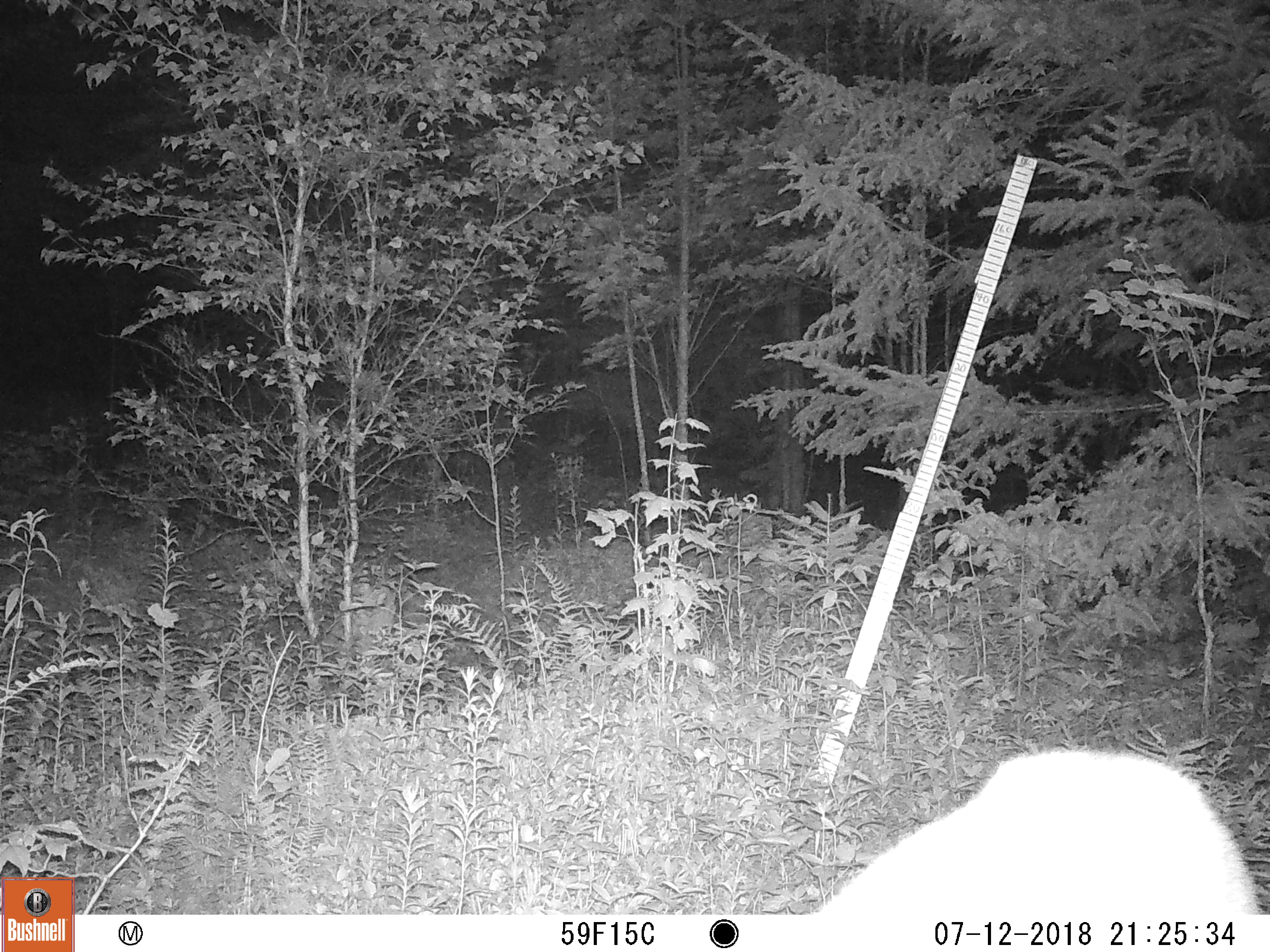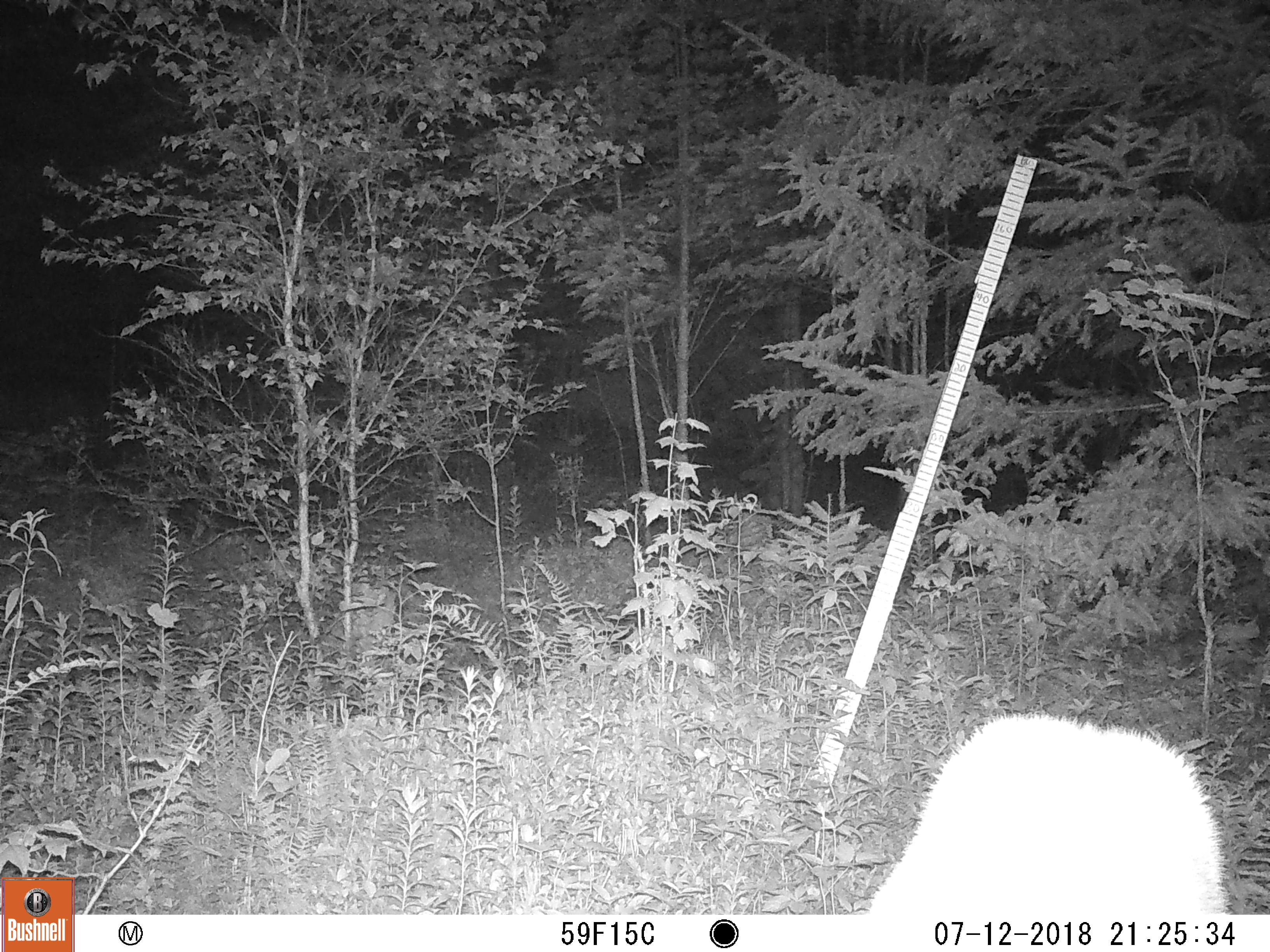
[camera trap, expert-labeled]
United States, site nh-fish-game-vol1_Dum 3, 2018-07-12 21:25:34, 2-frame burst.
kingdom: Animalia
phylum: Chordata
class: Mammalia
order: Artiodactyla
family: Cervidae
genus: Odocoileus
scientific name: Odocoileus virginianus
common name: white-tailed deer